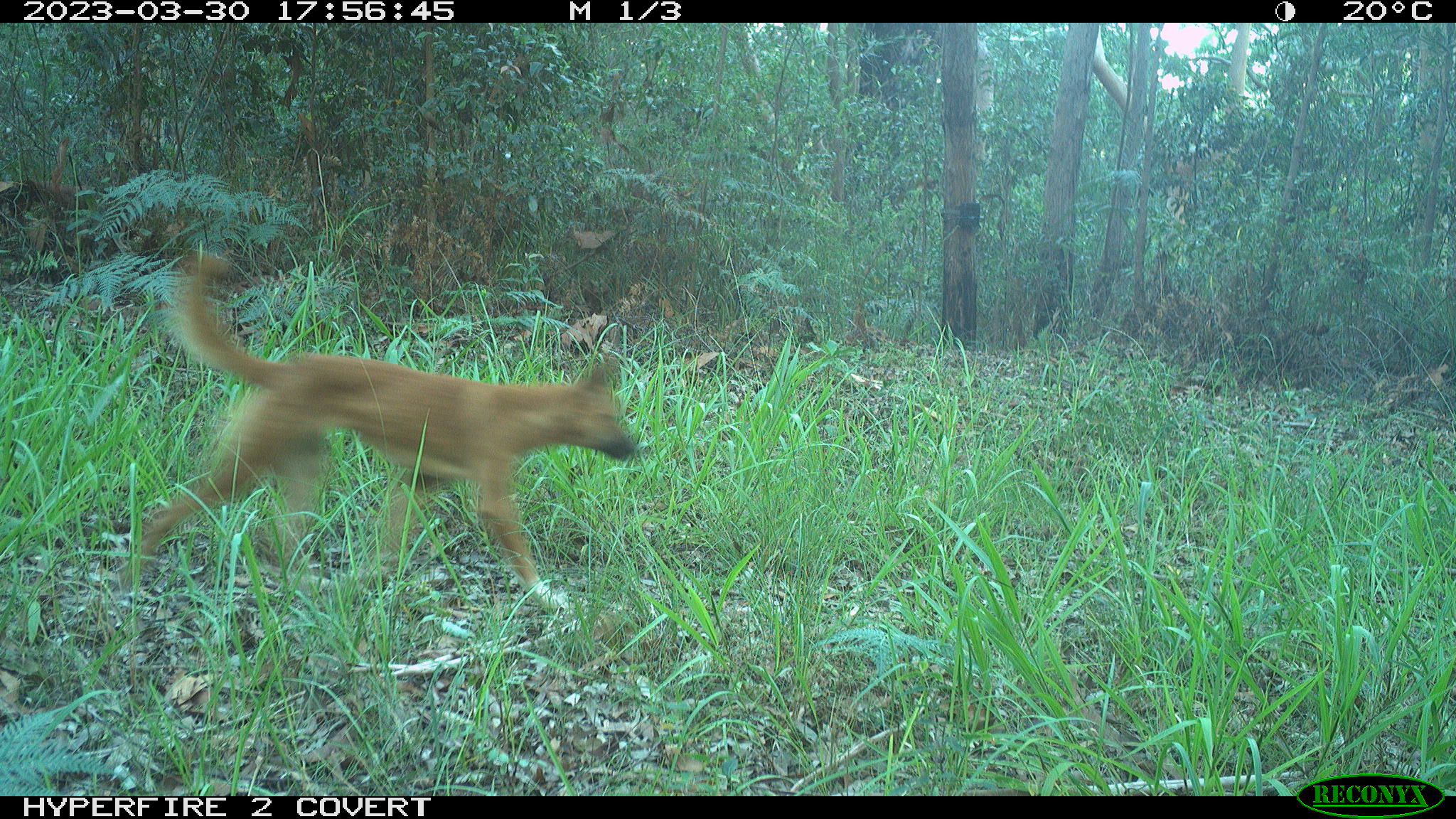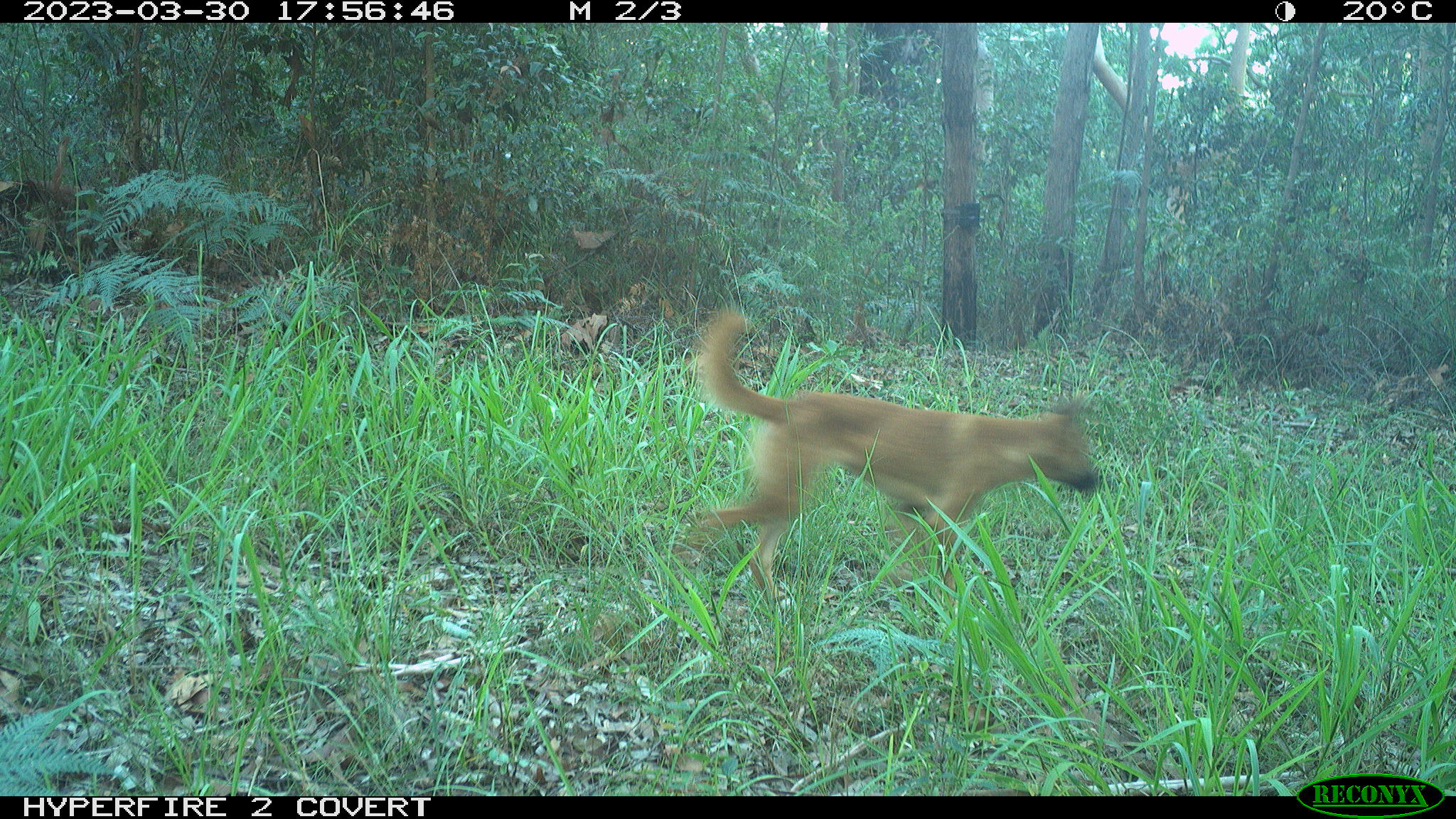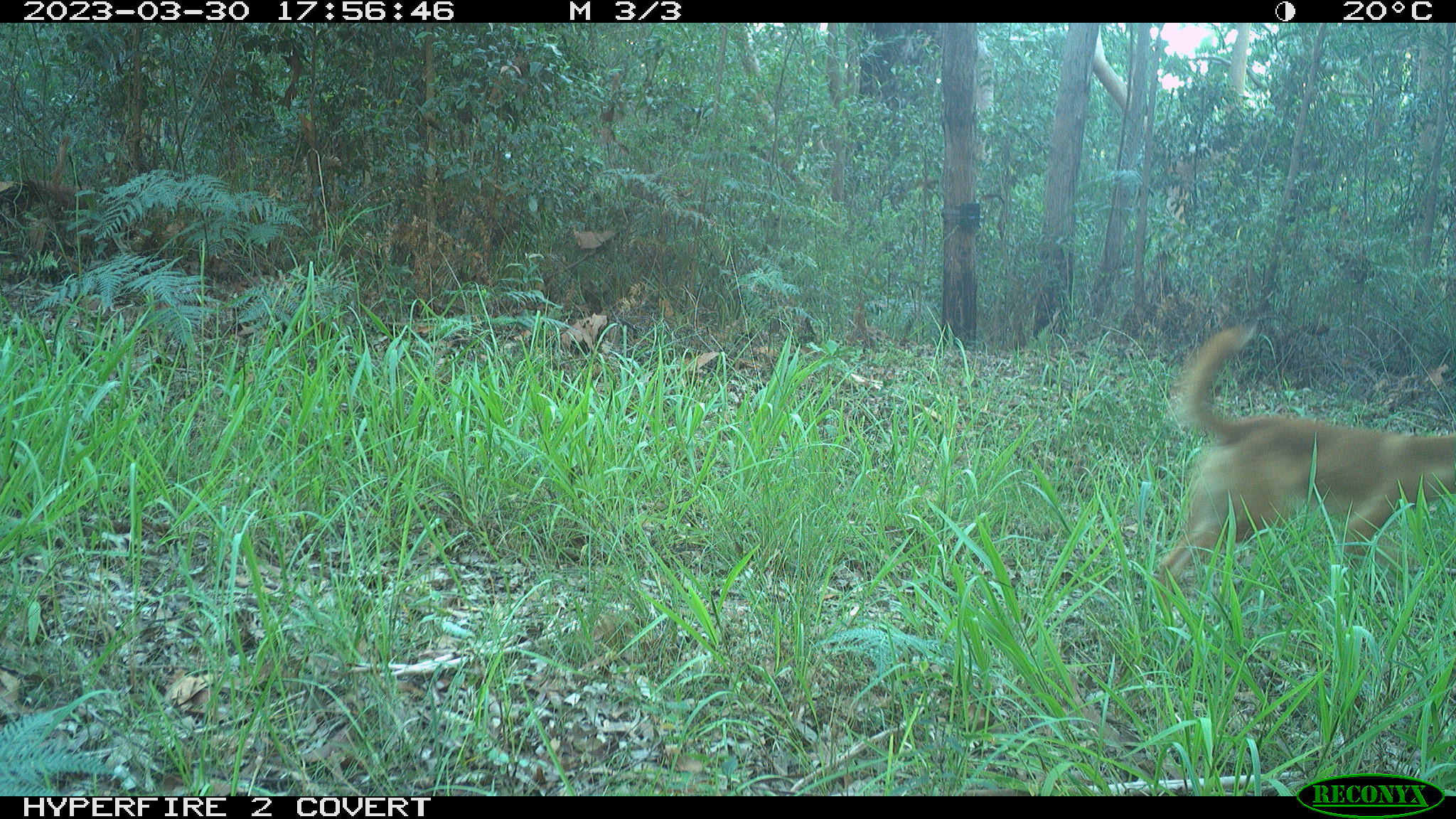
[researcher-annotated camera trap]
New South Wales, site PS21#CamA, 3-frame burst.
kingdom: Animalia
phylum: Chordata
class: Mammalia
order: Carnivora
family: Canidae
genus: Canis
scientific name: Canis familiaris dingo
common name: dingo